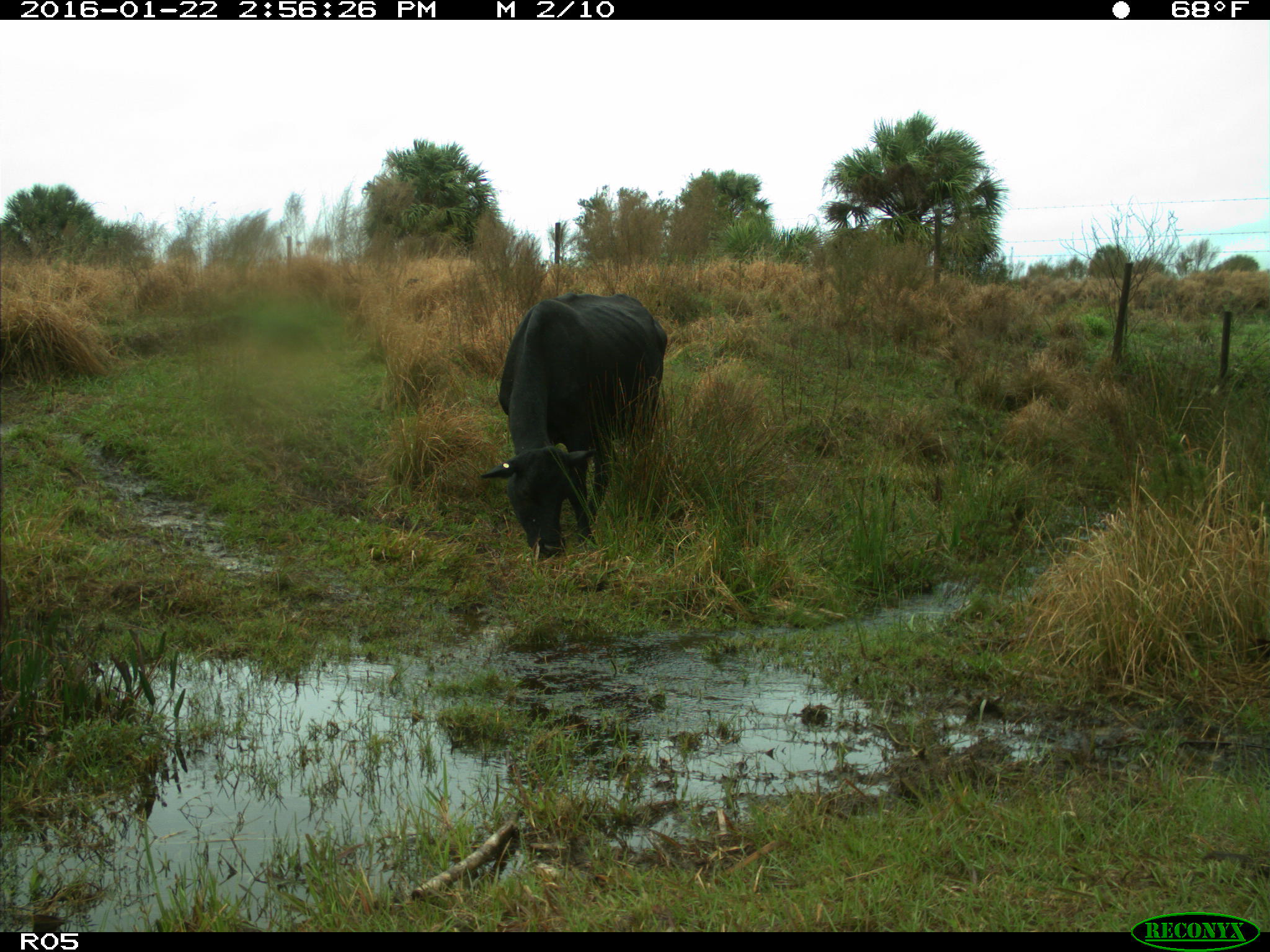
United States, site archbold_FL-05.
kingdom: Animalia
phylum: Chordata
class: Mammalia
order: Artiodactyla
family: Bovidae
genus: Bos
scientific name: Bos taurus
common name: domestic cow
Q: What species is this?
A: Bos taurus (domestic cow).